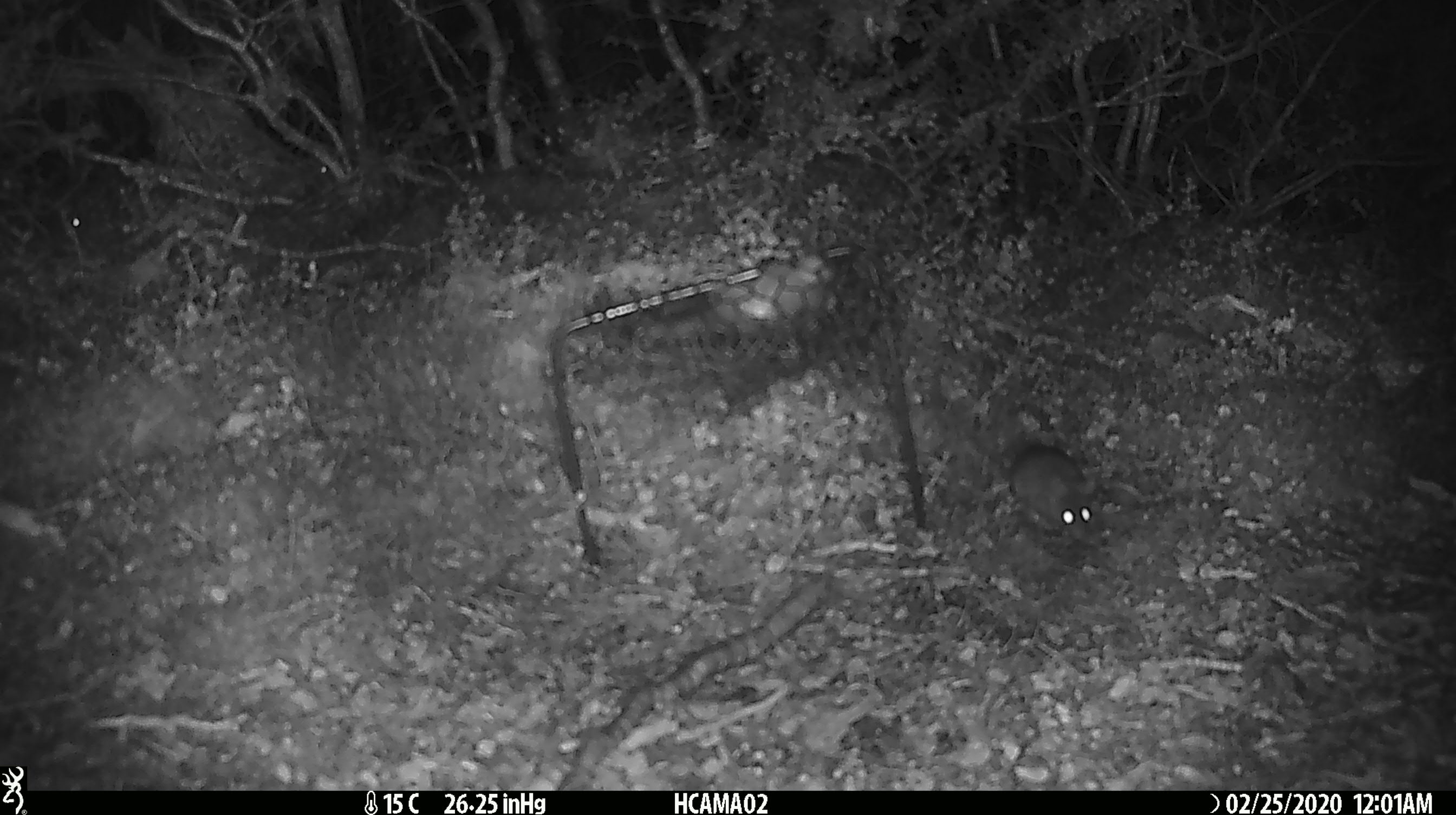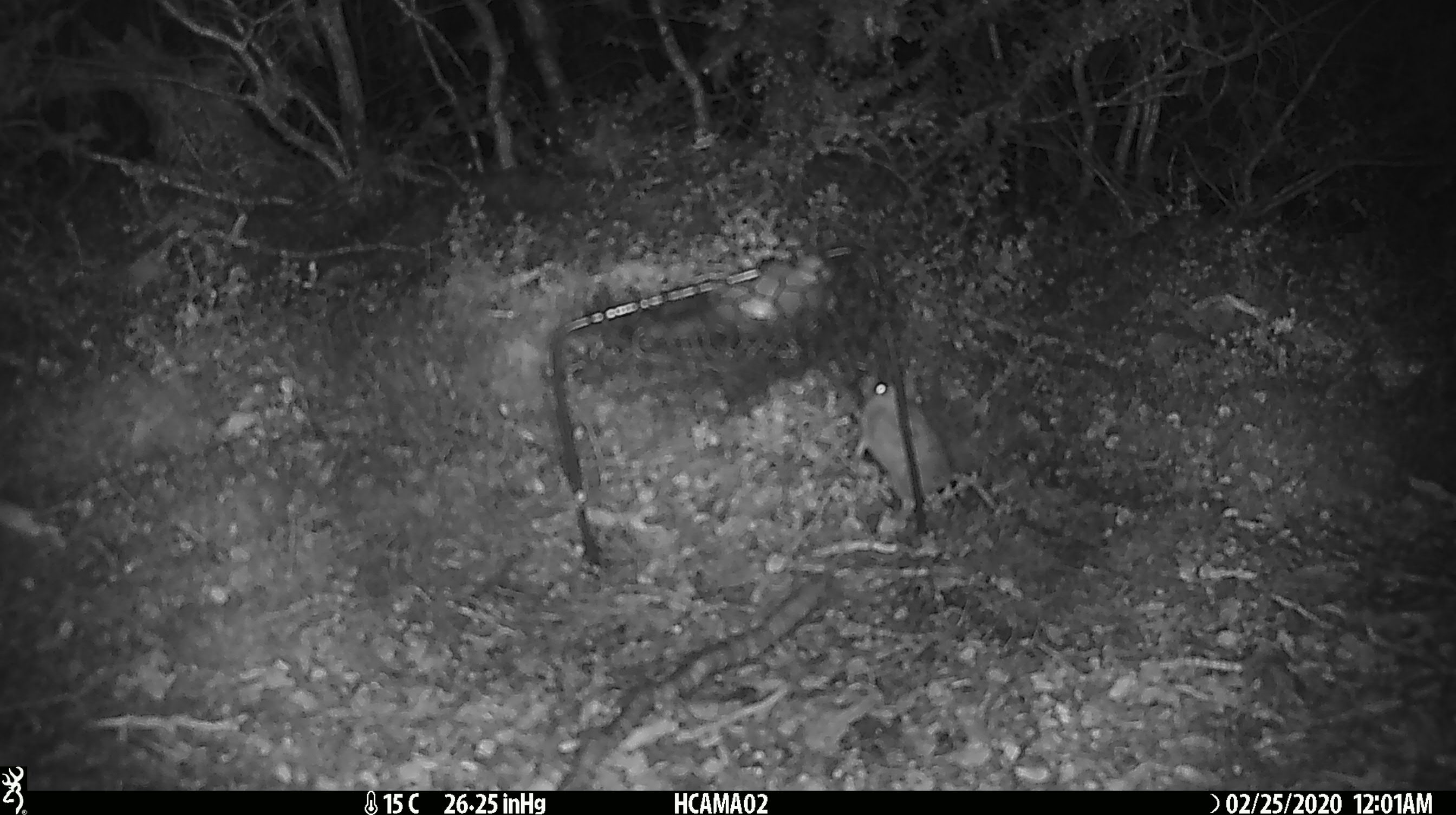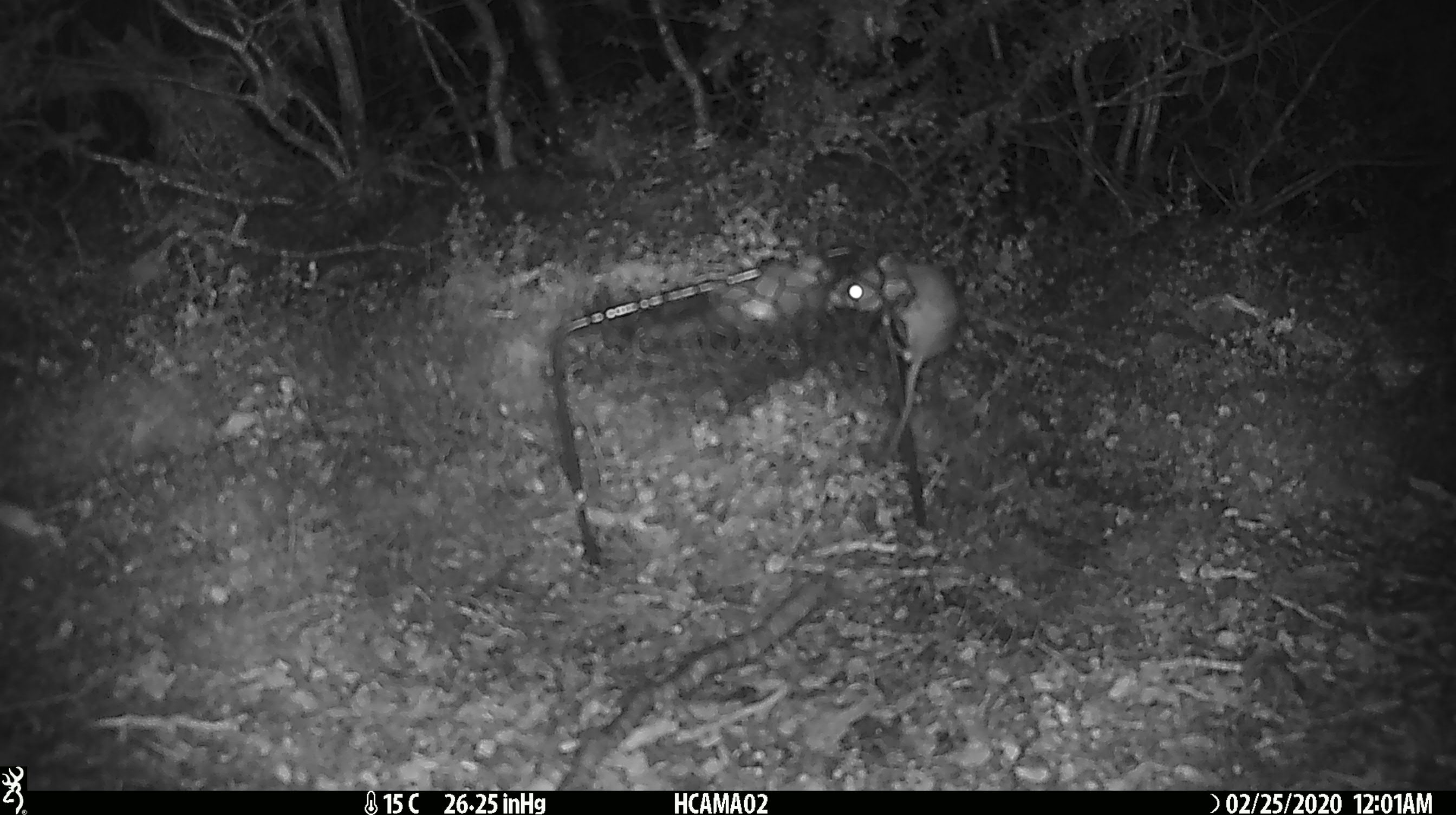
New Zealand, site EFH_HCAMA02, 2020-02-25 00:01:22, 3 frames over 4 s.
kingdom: Animalia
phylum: Chordata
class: Mammalia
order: Rodentia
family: Muridae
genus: Mus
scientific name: Mus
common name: mouse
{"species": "mouse (Mus)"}